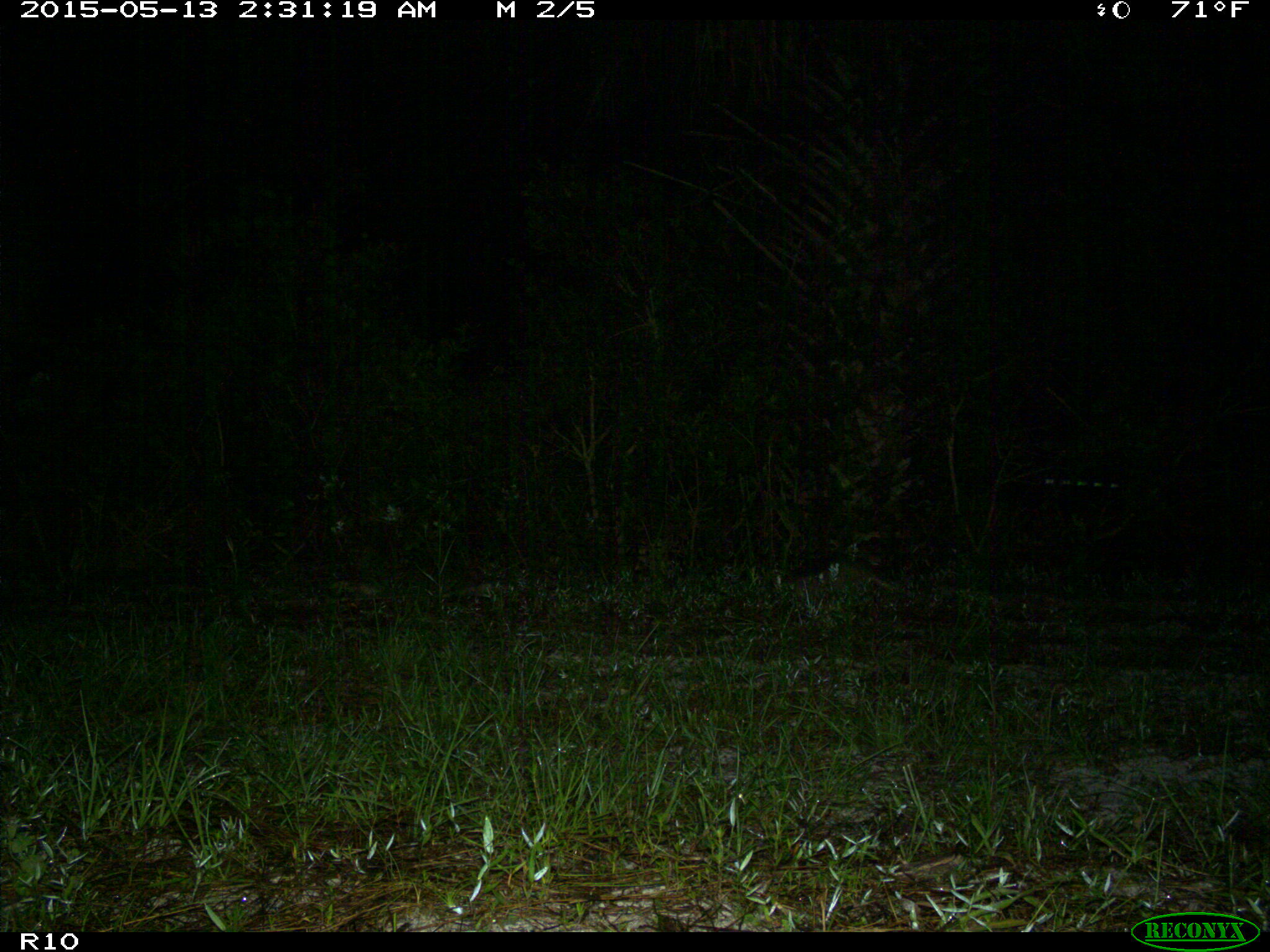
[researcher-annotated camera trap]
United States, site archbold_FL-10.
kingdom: Animalia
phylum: Chordata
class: Mammalia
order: Cingulata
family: Dasypodidae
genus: Dasypus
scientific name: Dasypus novemcinctus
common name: nine-banded armadillo